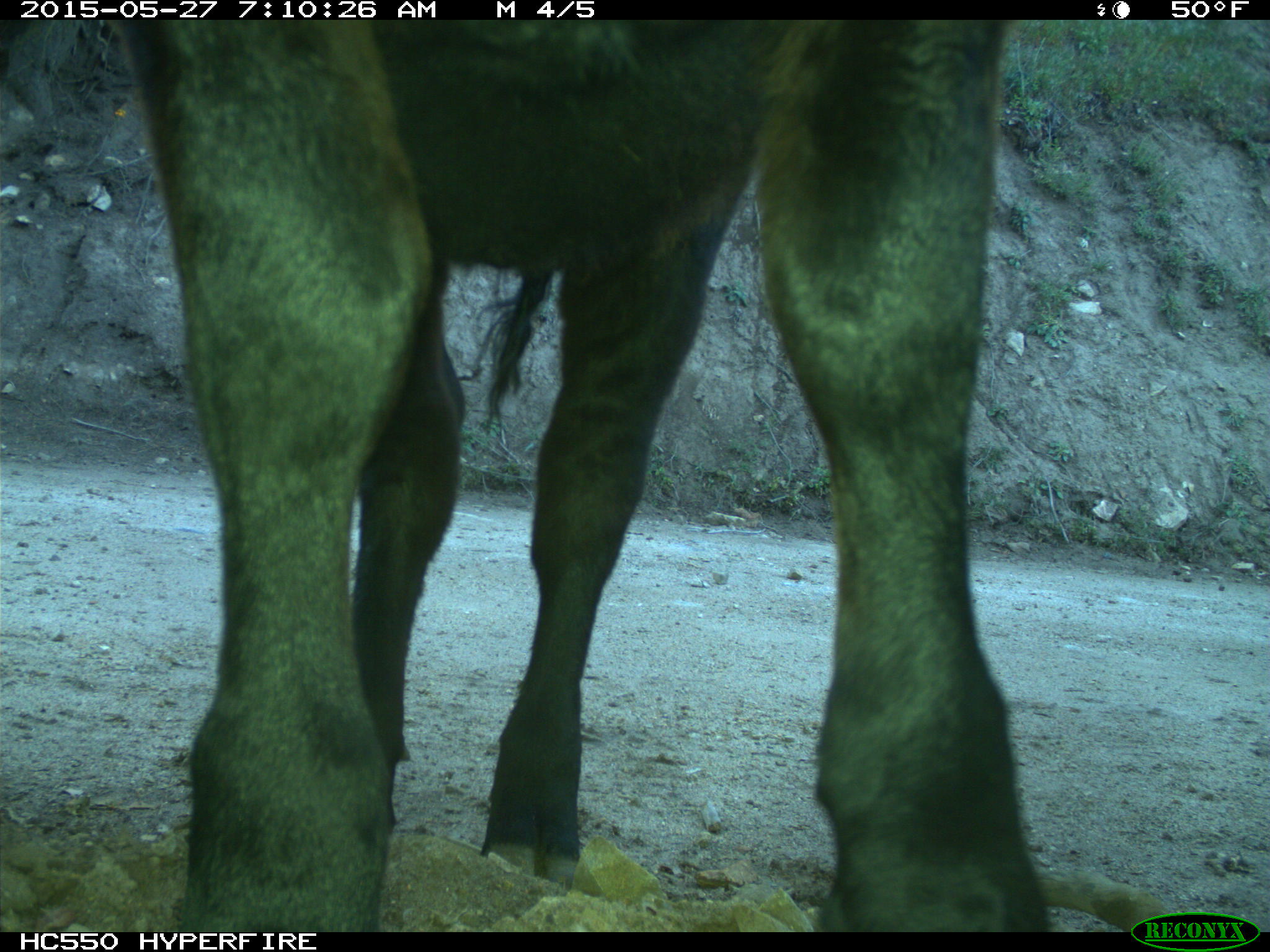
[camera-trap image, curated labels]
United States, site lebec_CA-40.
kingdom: Animalia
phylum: Chordata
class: Mammalia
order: Artiodactyla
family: Bovidae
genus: Bos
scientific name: Bos taurus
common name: domestic cow